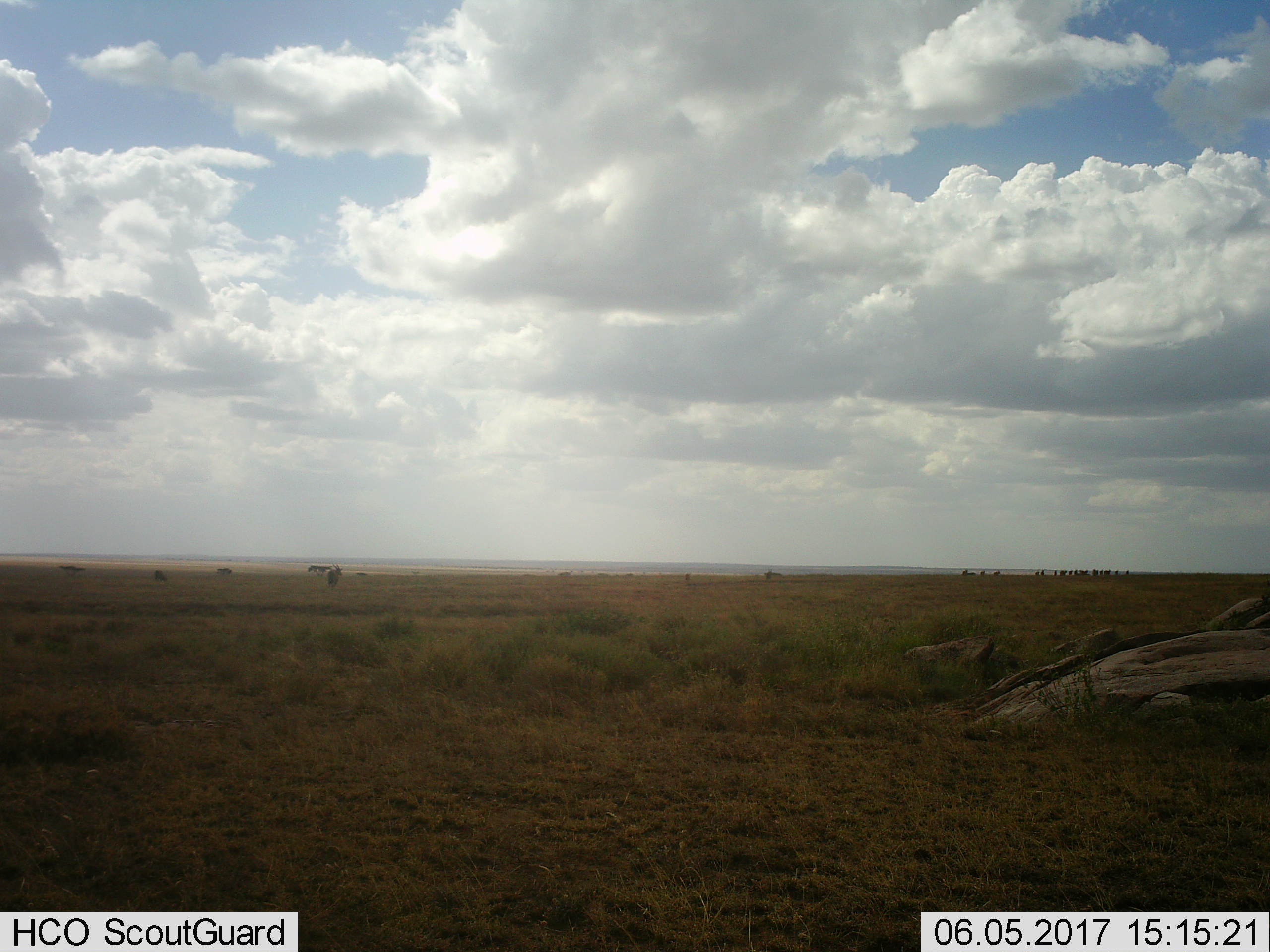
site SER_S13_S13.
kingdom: Animalia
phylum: Chordata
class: Mammalia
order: Artiodactyla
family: Bovidae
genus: Tragelaphus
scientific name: Tragelaphus oryx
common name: eland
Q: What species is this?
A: Eland (Tragelaphus oryx).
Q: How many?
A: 1.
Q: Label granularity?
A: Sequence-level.